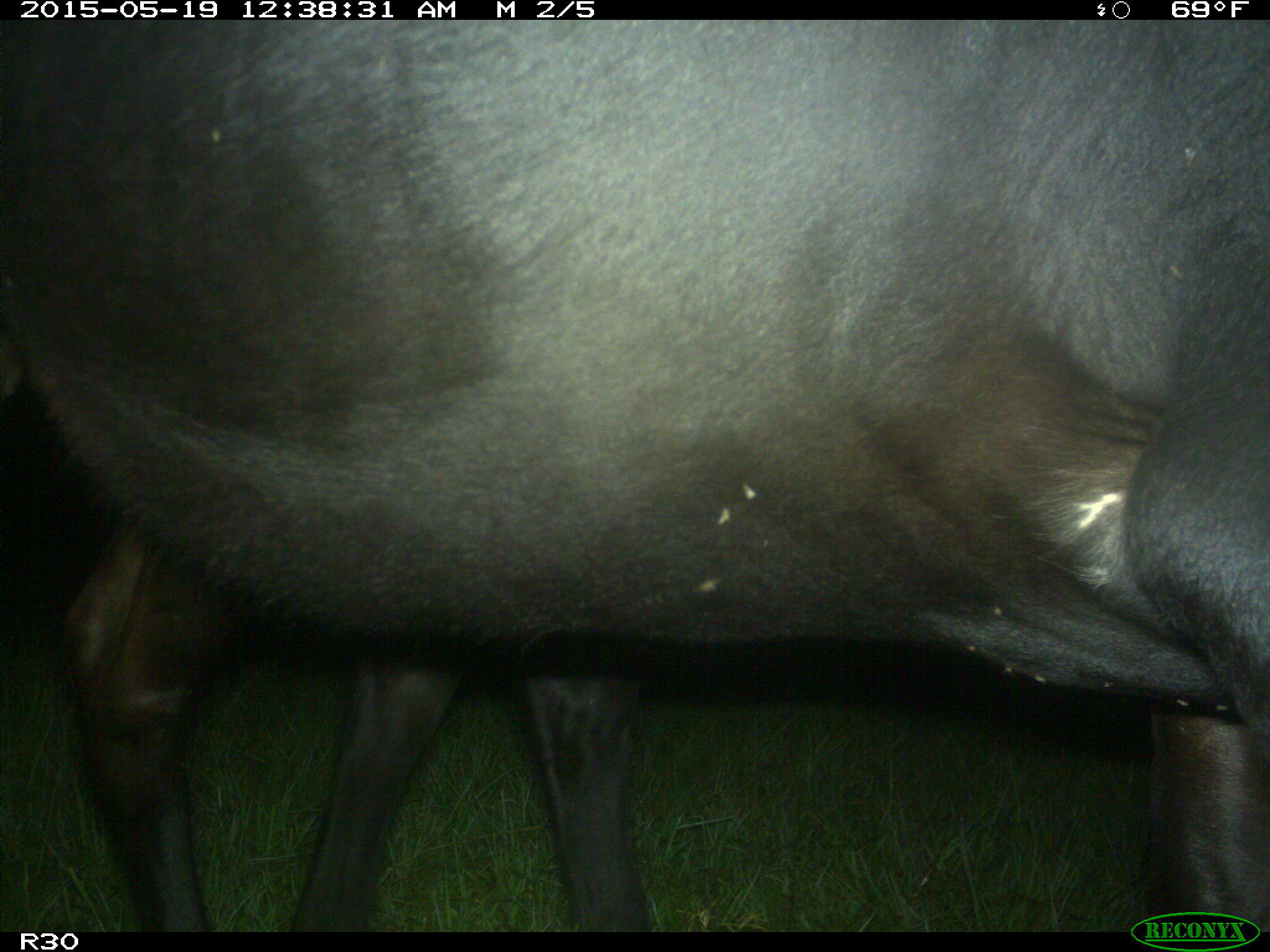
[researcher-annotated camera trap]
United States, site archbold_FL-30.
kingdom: Animalia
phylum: Chordata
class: Mammalia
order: Artiodactyla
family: Bovidae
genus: Bos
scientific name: Bos taurus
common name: domestic cow